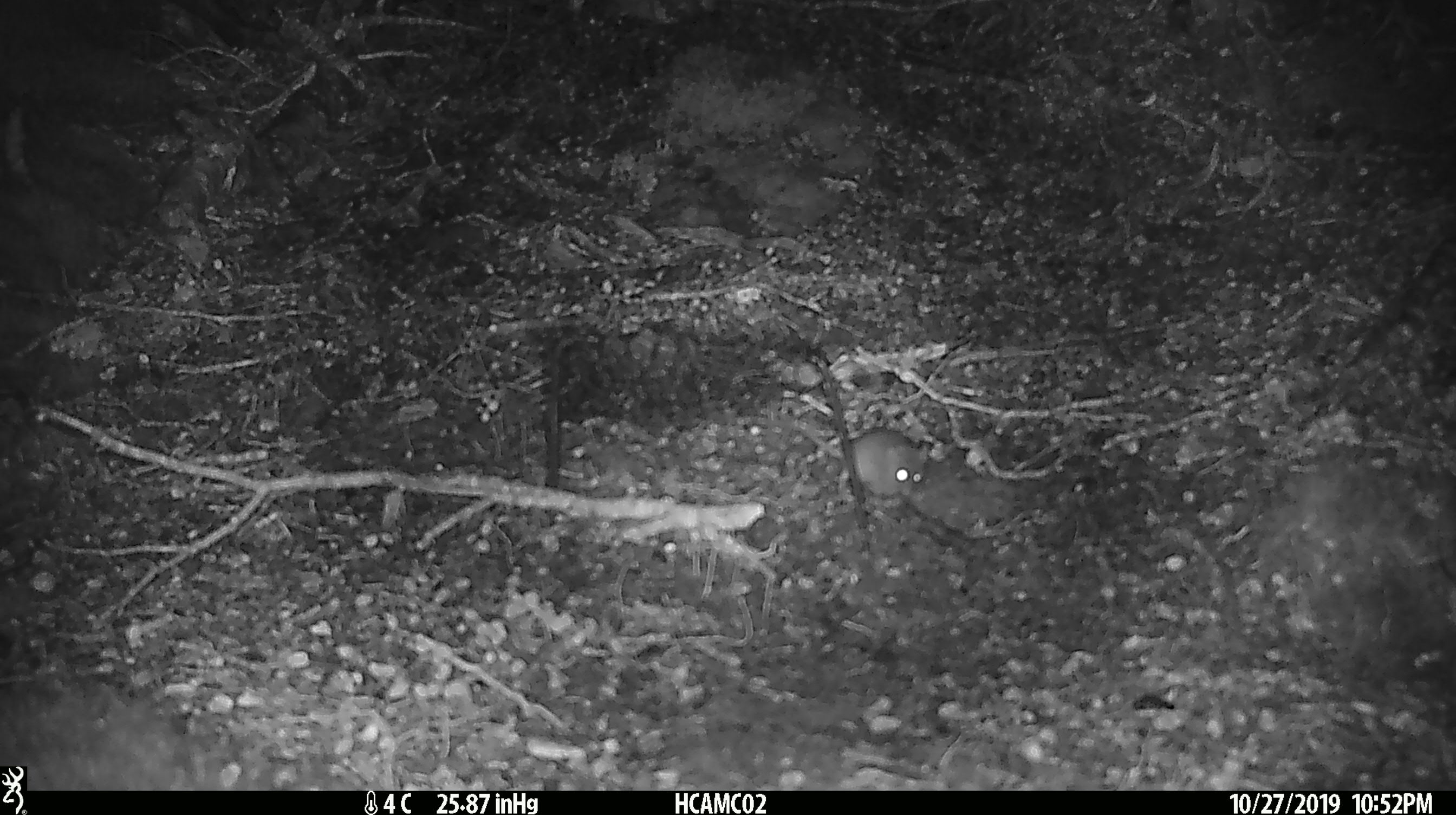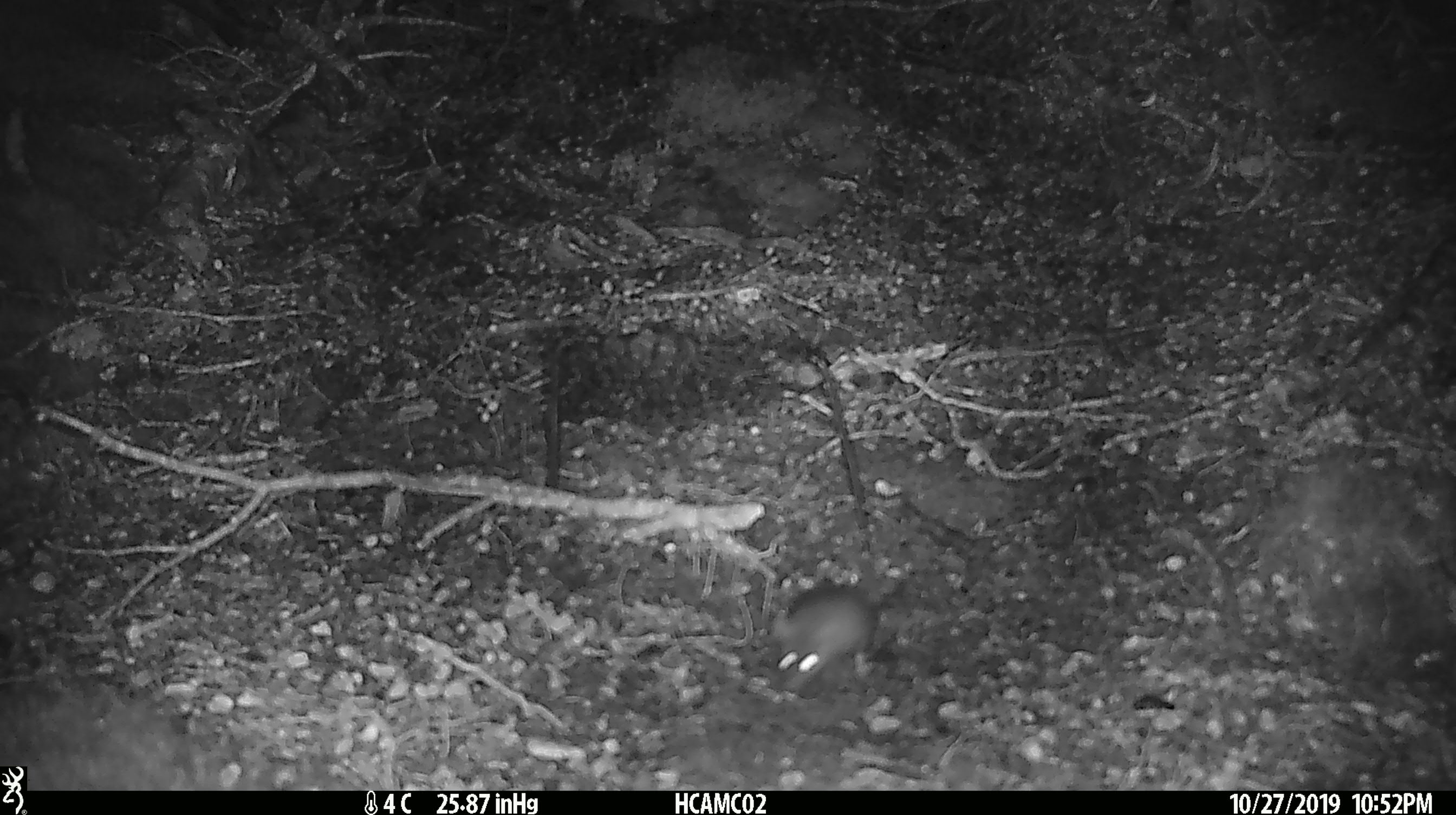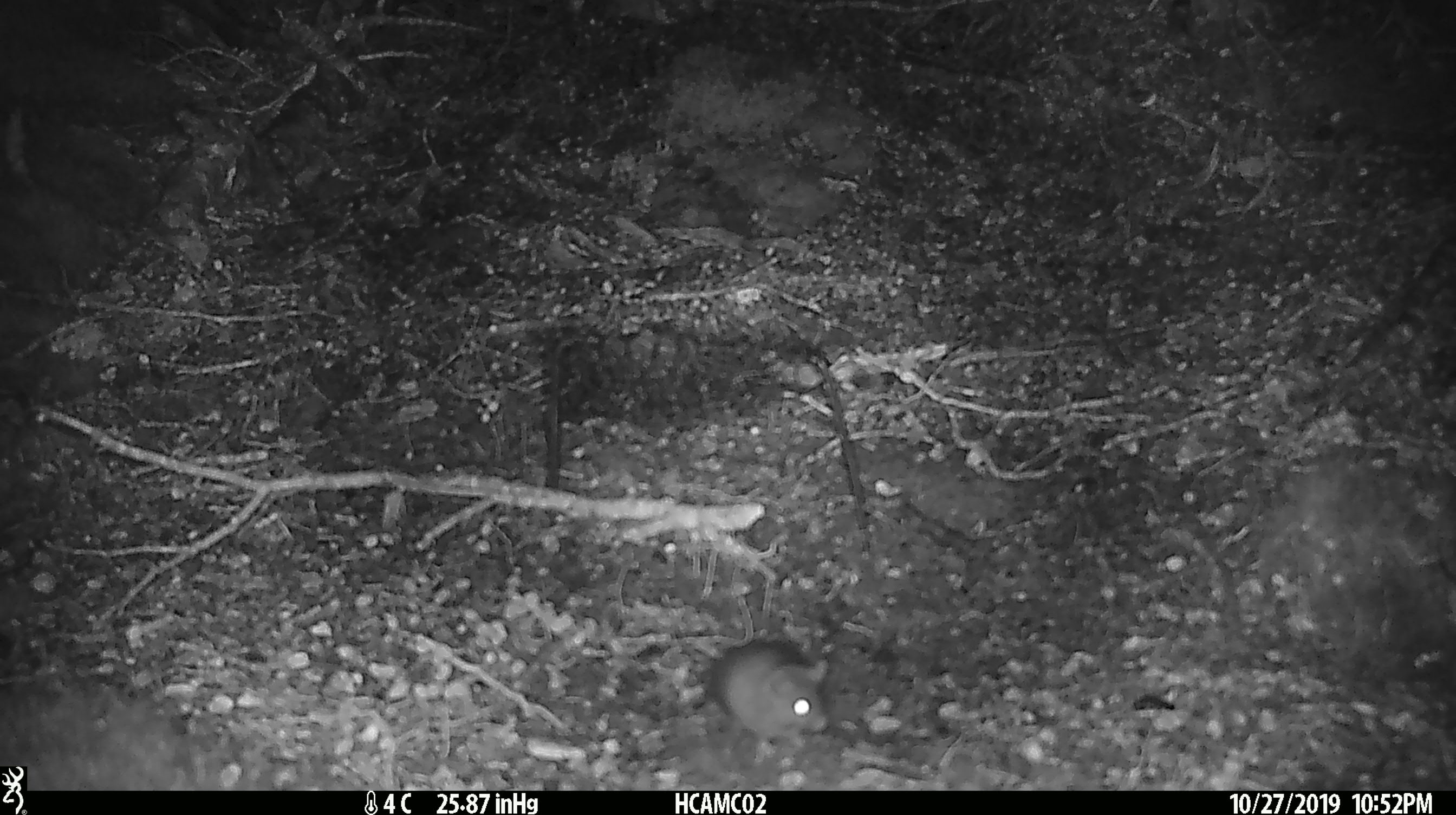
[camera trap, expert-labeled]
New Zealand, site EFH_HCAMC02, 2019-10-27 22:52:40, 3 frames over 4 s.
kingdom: Animalia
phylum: Chordata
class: Mammalia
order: Rodentia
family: Muridae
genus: Mus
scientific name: Mus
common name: mouse